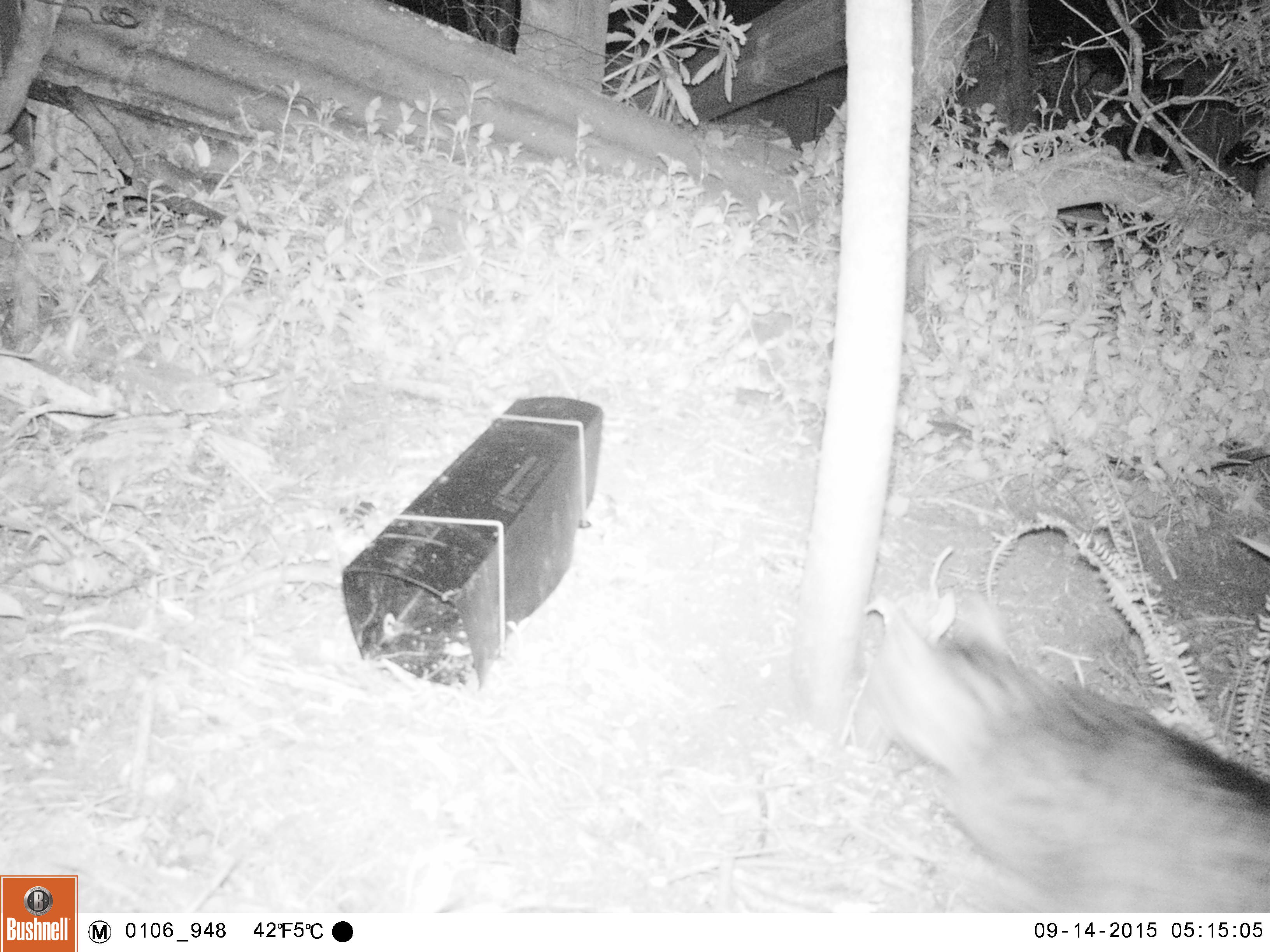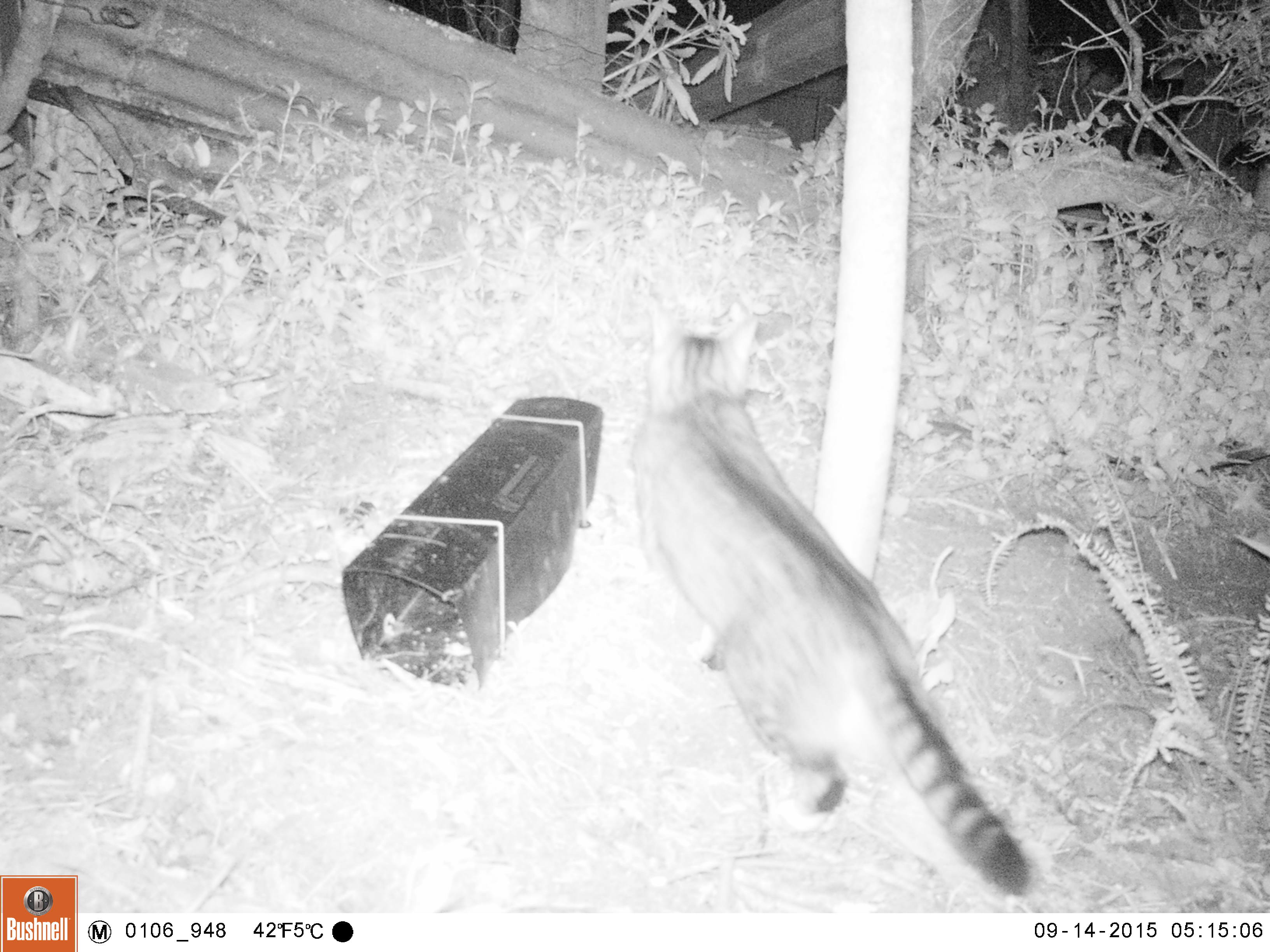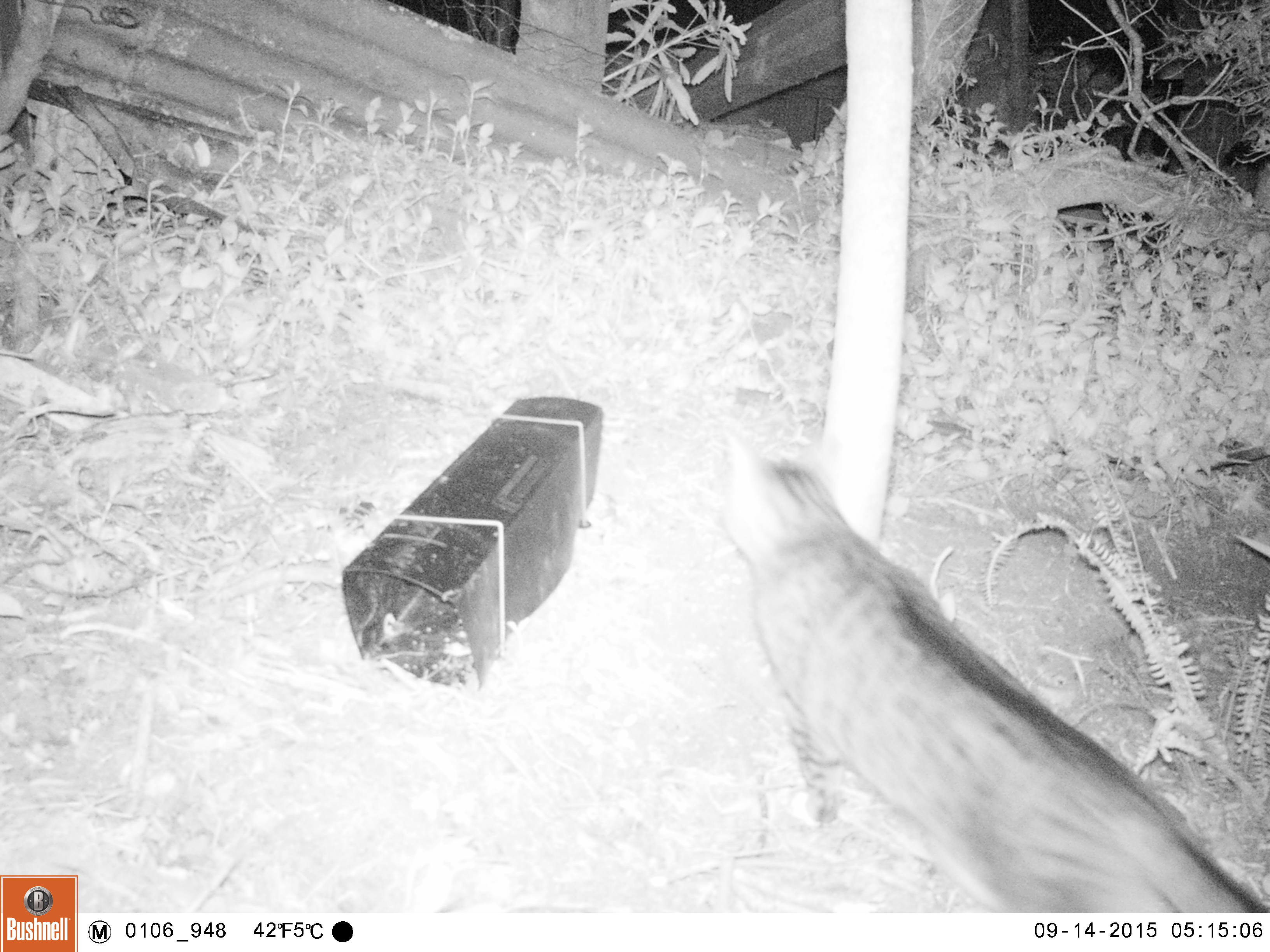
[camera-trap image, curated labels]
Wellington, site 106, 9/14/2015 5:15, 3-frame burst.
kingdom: Animalia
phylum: Chordata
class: Mammalia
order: Carnivora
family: Felidae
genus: Felis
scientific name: Felis catus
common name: cat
Cat (Felis catus).